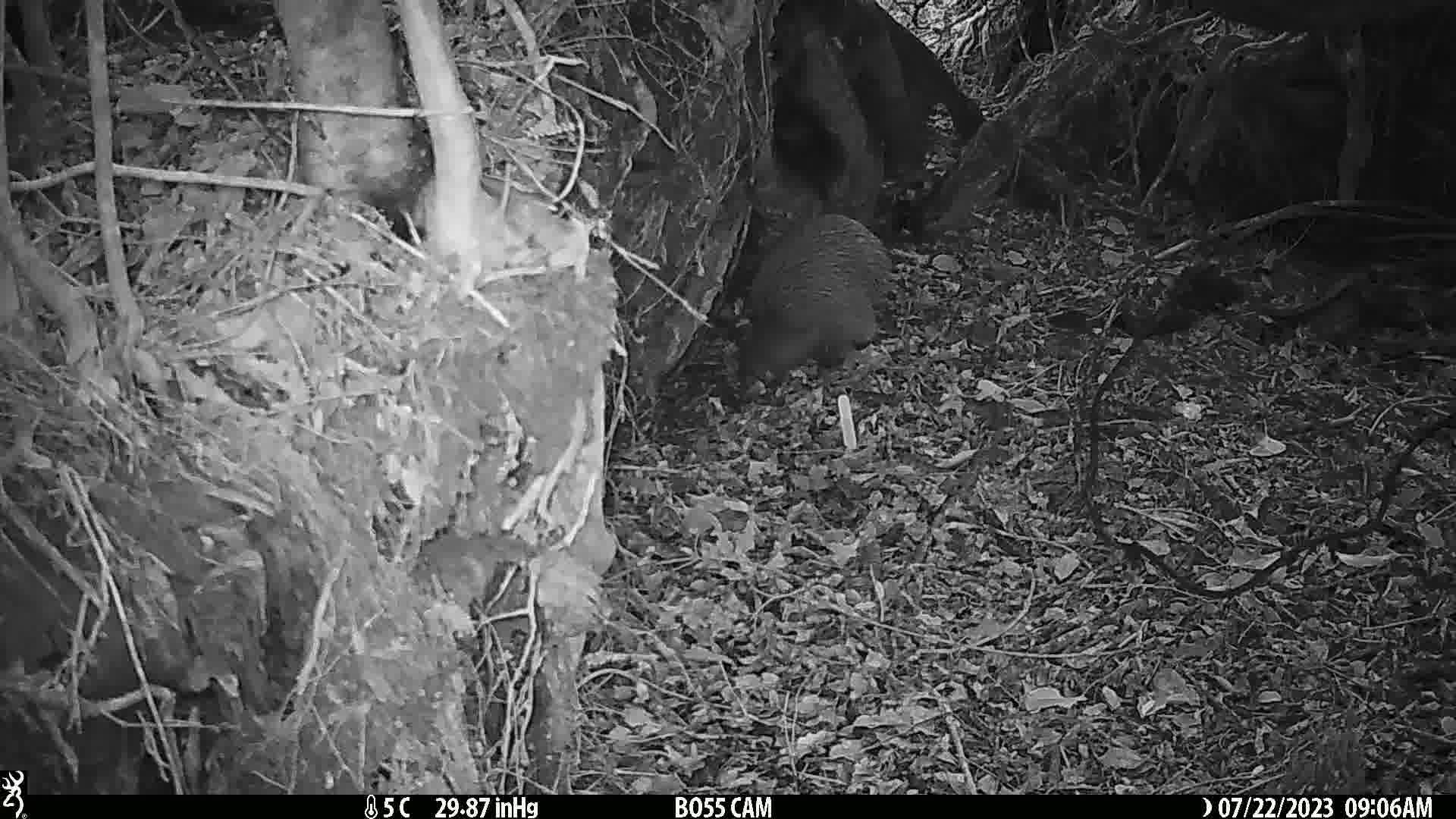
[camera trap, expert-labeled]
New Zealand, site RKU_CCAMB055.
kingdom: Animalia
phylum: Chordata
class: Aves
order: Apterygiformes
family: Apterygidae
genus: Apteryx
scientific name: Apteryx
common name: kiwi